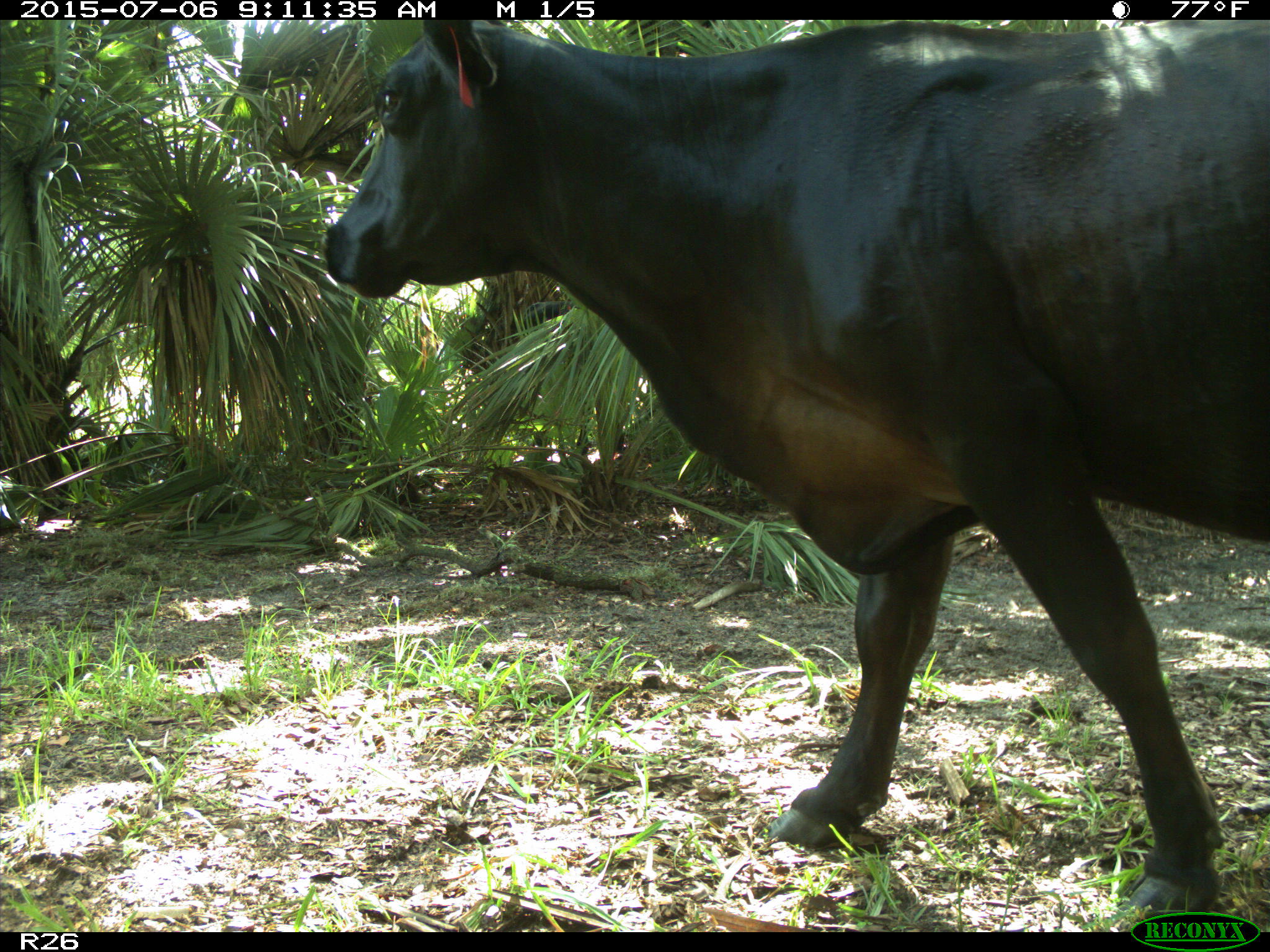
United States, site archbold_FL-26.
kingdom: Animalia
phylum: Chordata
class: Mammalia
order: Artiodactyla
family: Bovidae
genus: Bos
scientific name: Bos taurus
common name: domestic cow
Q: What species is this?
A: Bos taurus (domestic cow).